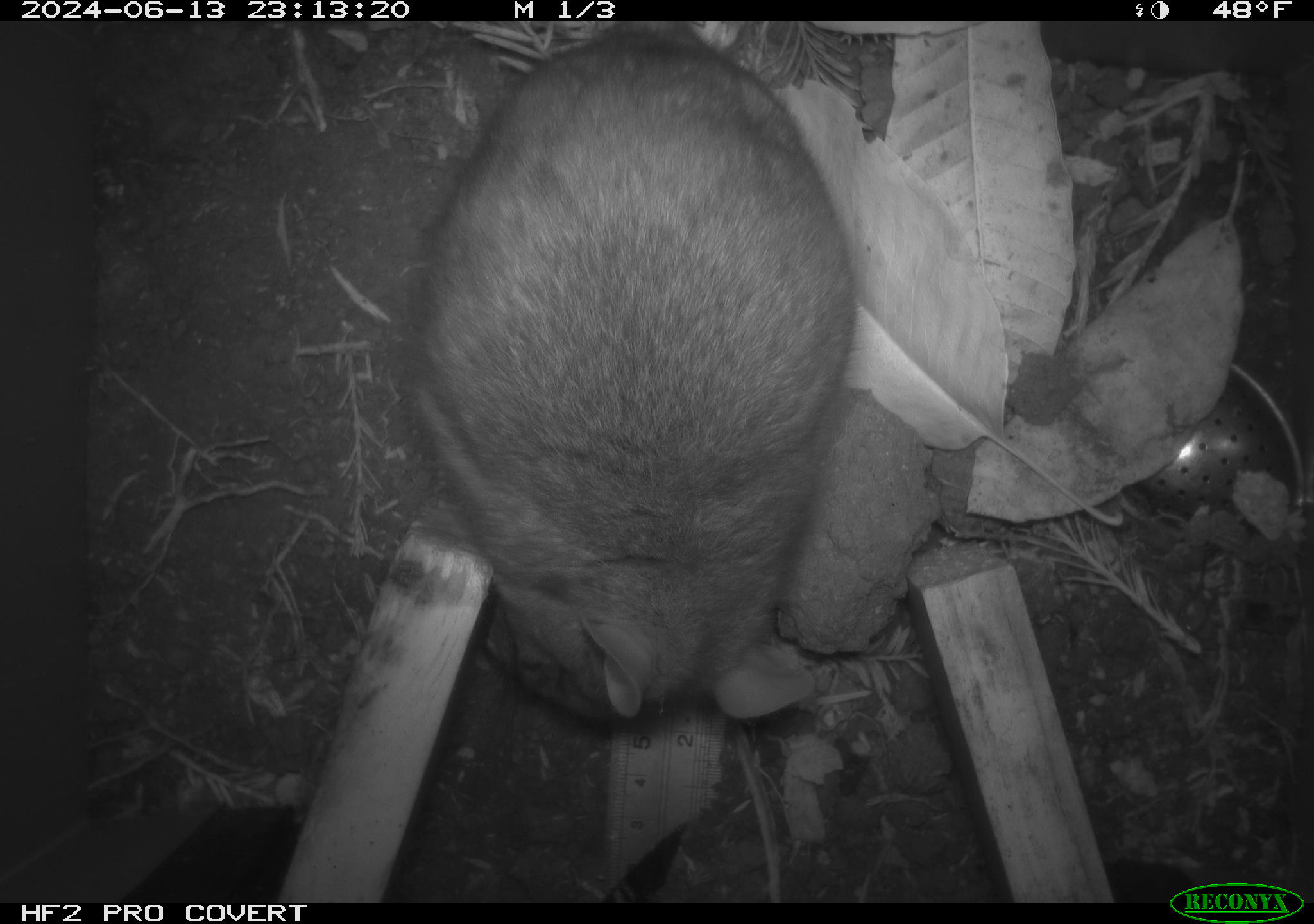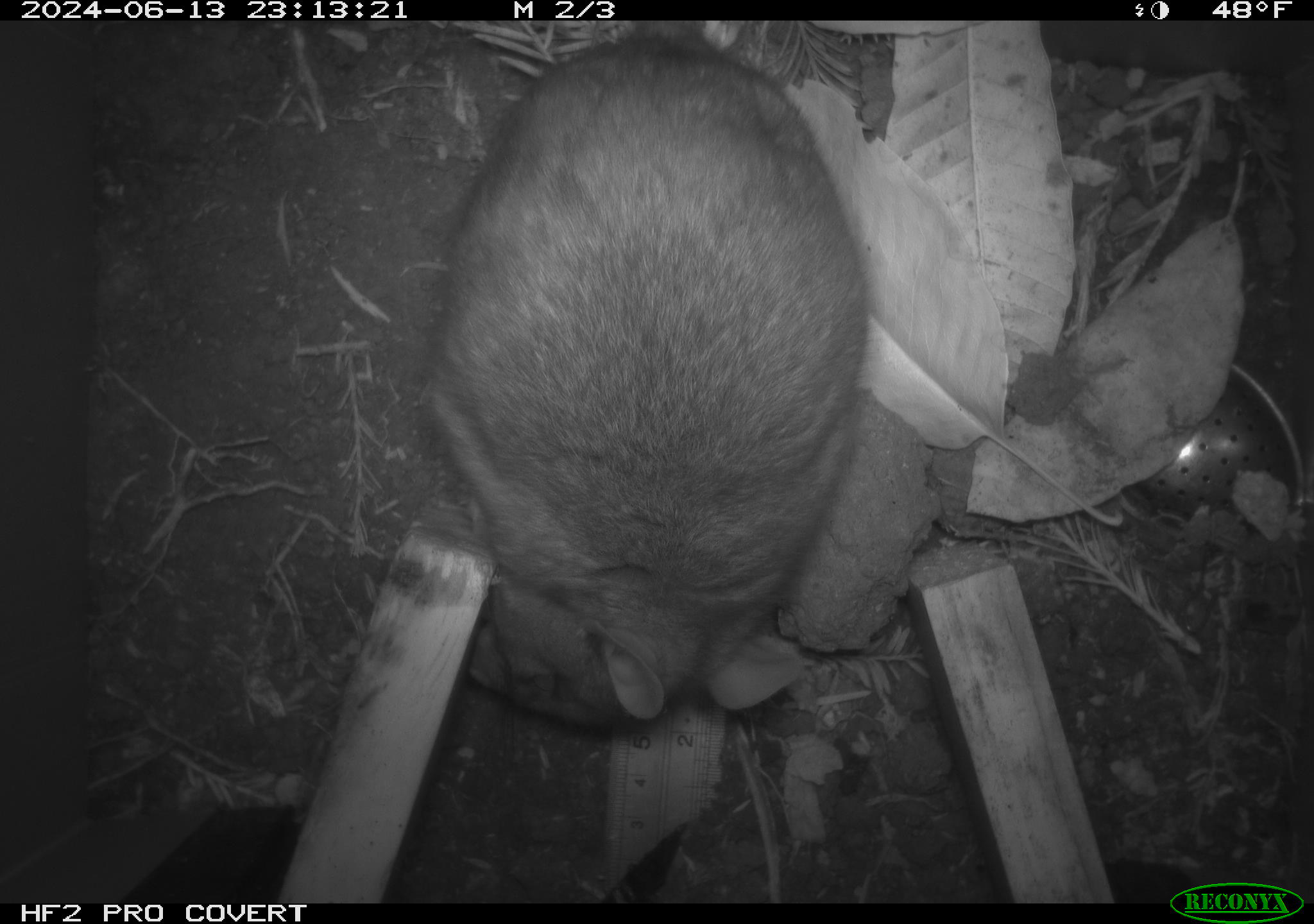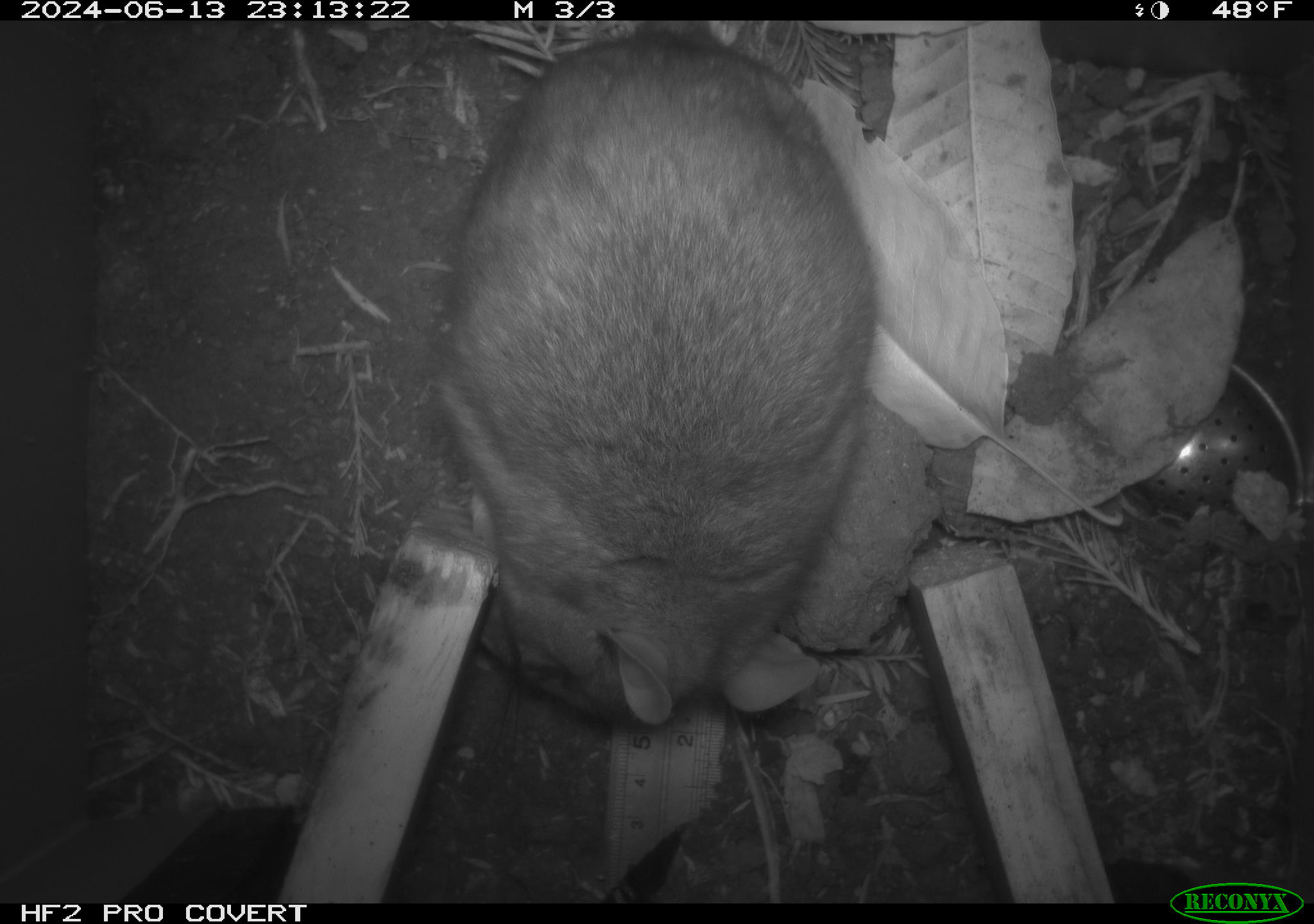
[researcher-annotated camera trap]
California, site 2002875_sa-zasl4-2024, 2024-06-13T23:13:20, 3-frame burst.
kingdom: Animalia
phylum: Chordata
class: Mammalia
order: Rodentia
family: Cricetidae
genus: Neotoma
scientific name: Neotoma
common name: pack rat or woodrat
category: neotoma species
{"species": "neotoma species (pack rat or woodrat) (Neotoma)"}